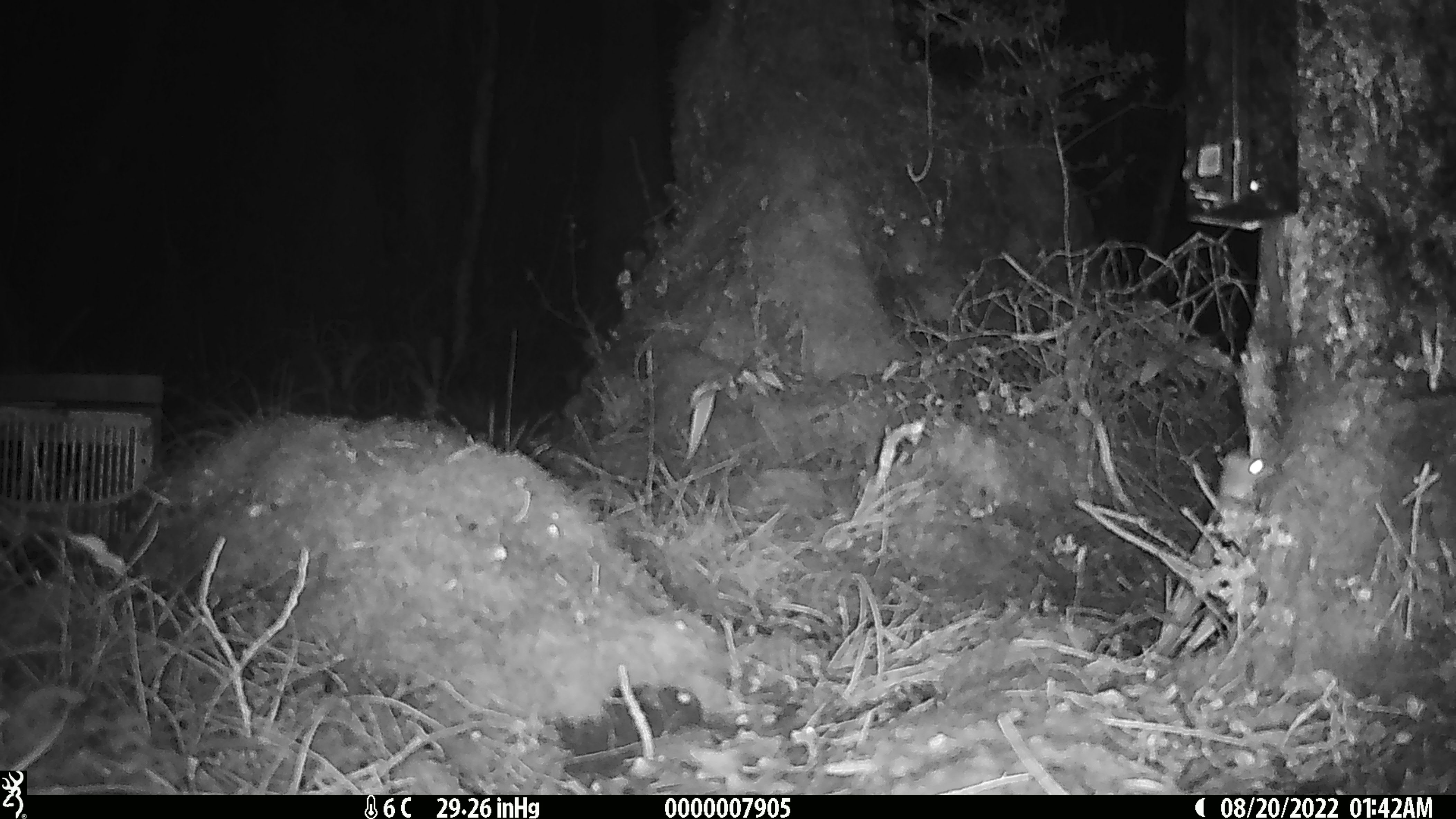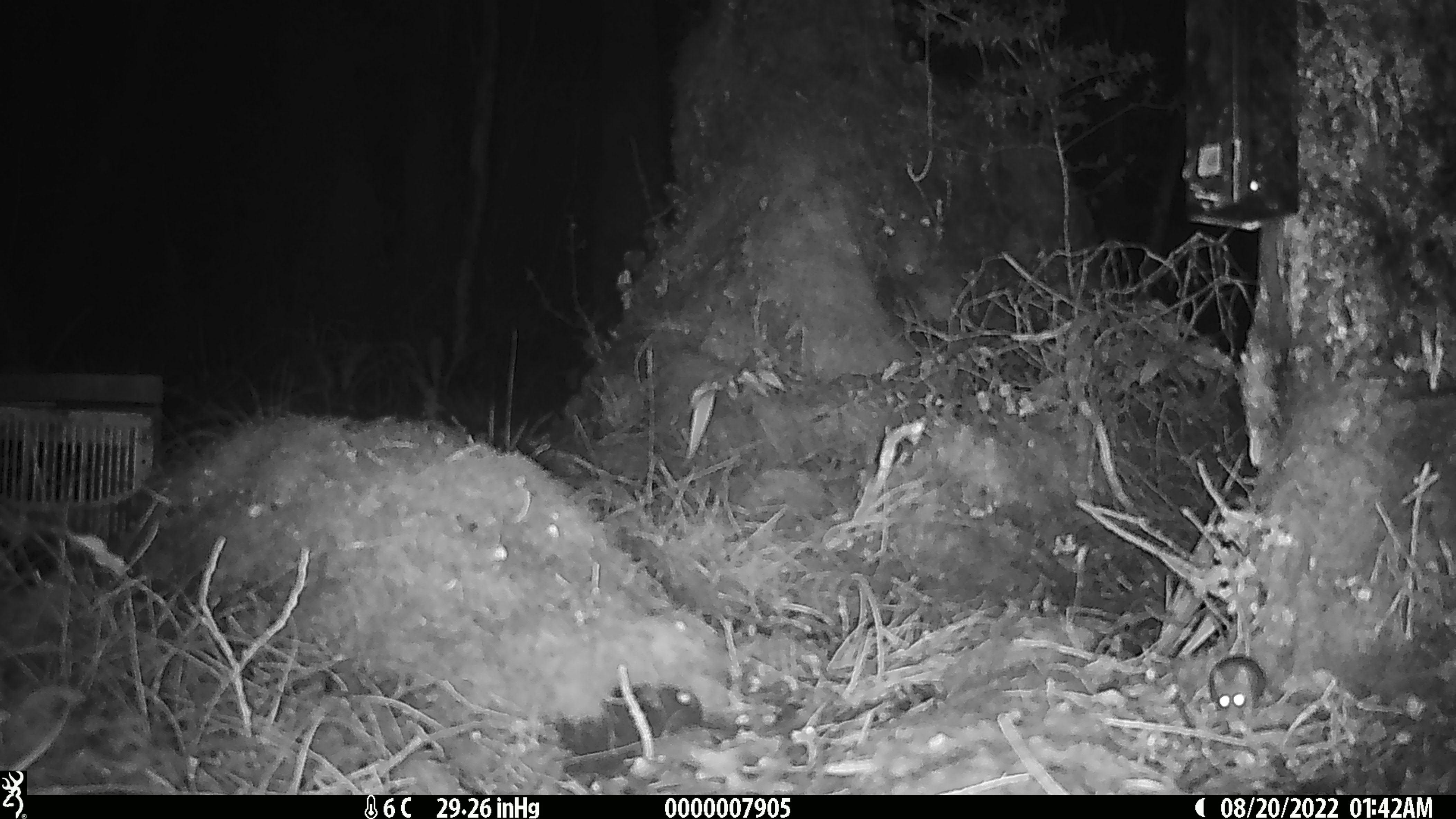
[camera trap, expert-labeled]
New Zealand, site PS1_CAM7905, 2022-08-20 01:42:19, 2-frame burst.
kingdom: Animalia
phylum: Chordata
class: Mammalia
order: Rodentia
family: Muridae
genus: Mus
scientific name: Mus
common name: mouse